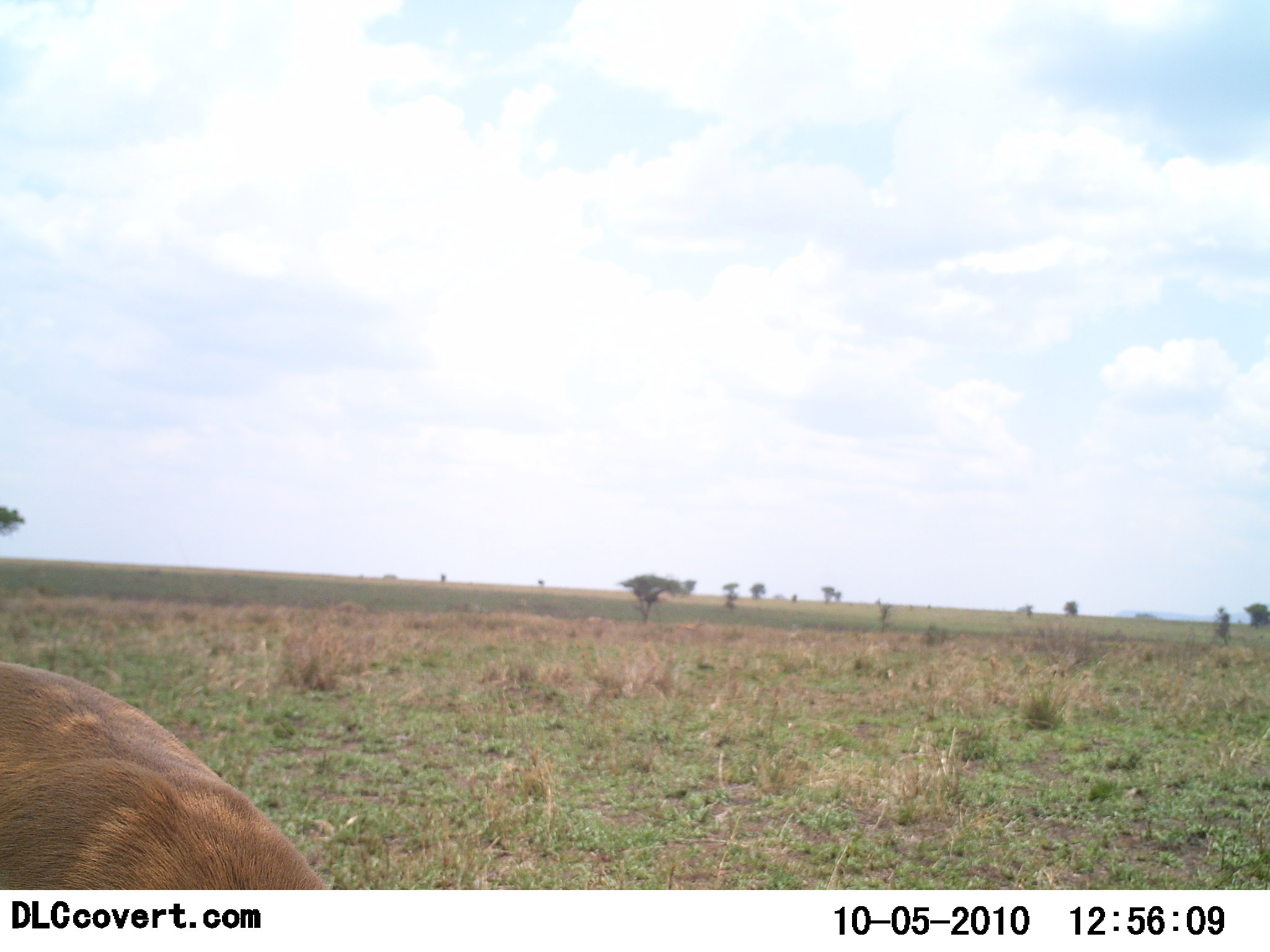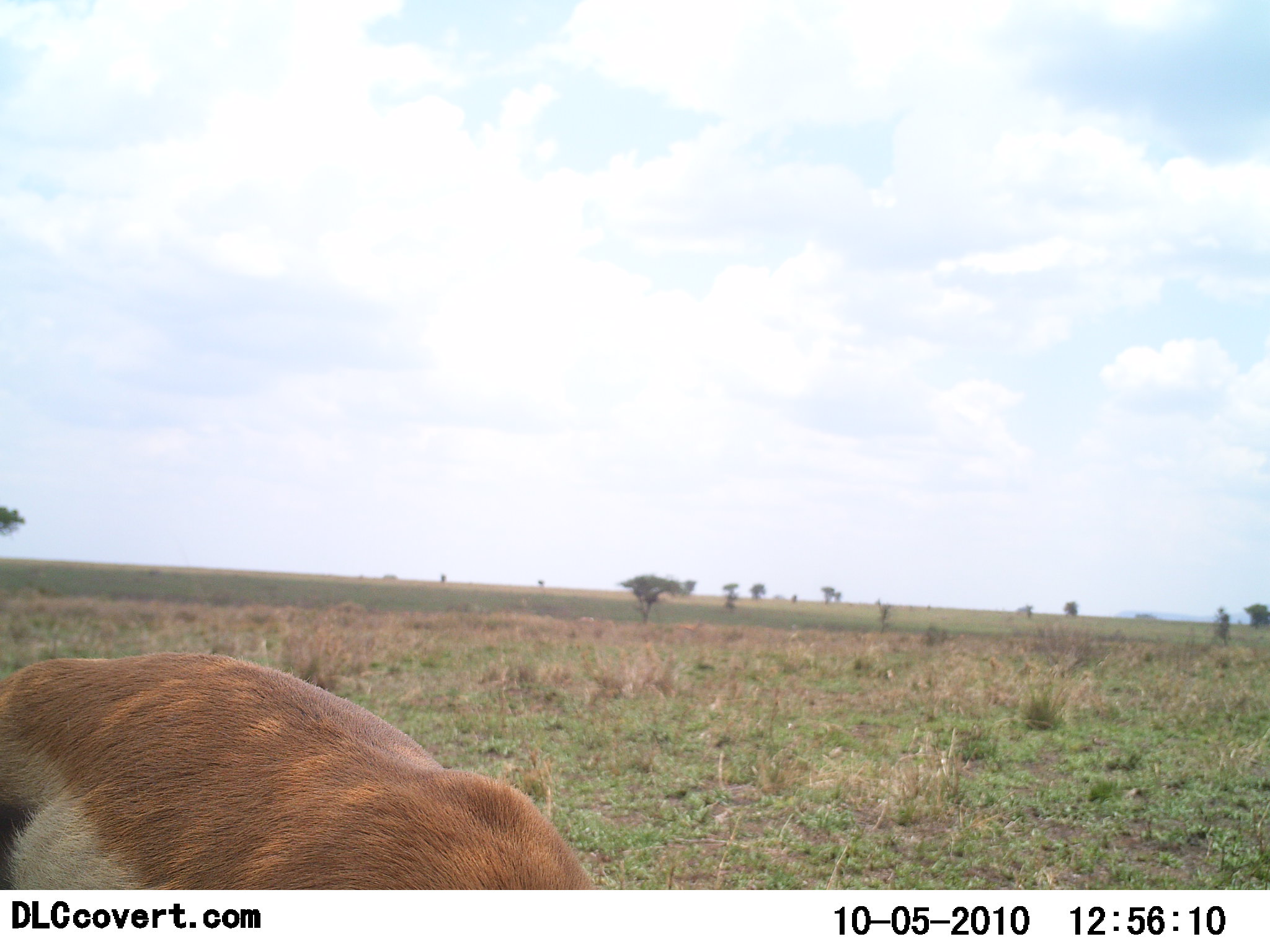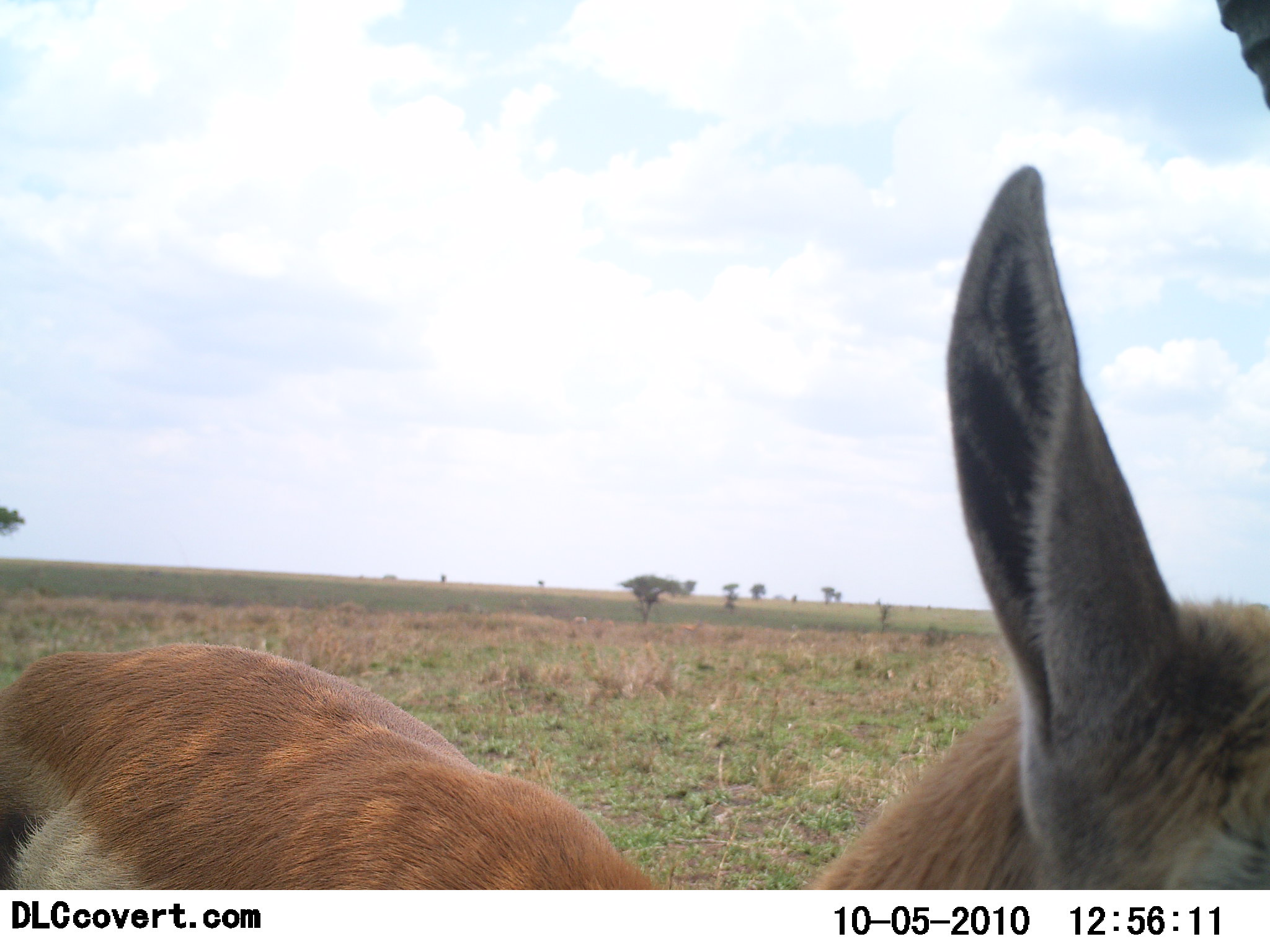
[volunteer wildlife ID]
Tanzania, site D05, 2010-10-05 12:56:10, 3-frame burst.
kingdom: Animalia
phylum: Chordata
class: Mammalia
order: Artiodactyla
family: Bovidae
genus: Eudorcas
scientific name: Eudorcas thomsonii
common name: thomson's gazelle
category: gazellethomsons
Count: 1.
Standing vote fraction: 60%.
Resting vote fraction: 0%.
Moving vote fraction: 40%.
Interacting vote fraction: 7%.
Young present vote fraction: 7%.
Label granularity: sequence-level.